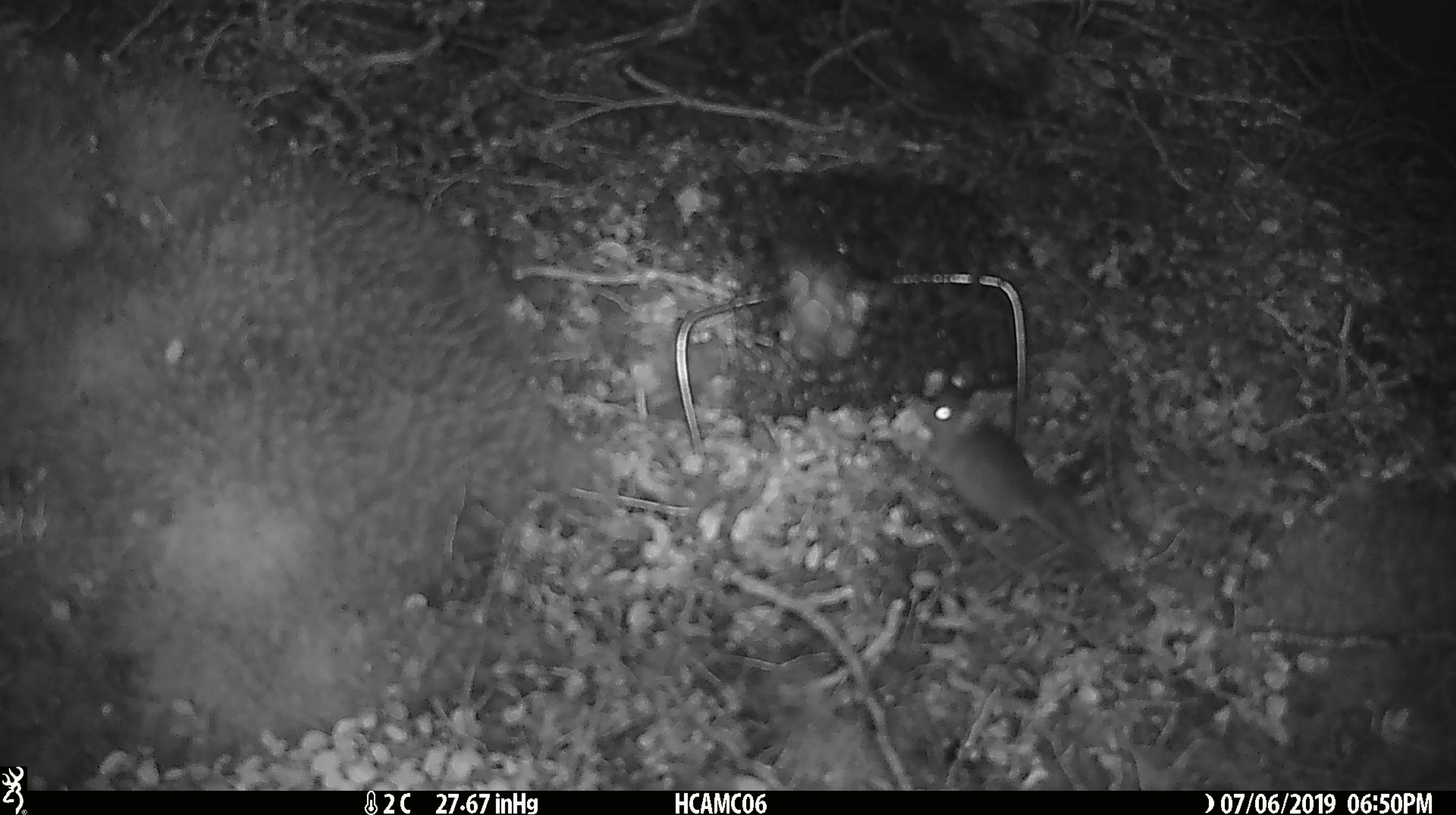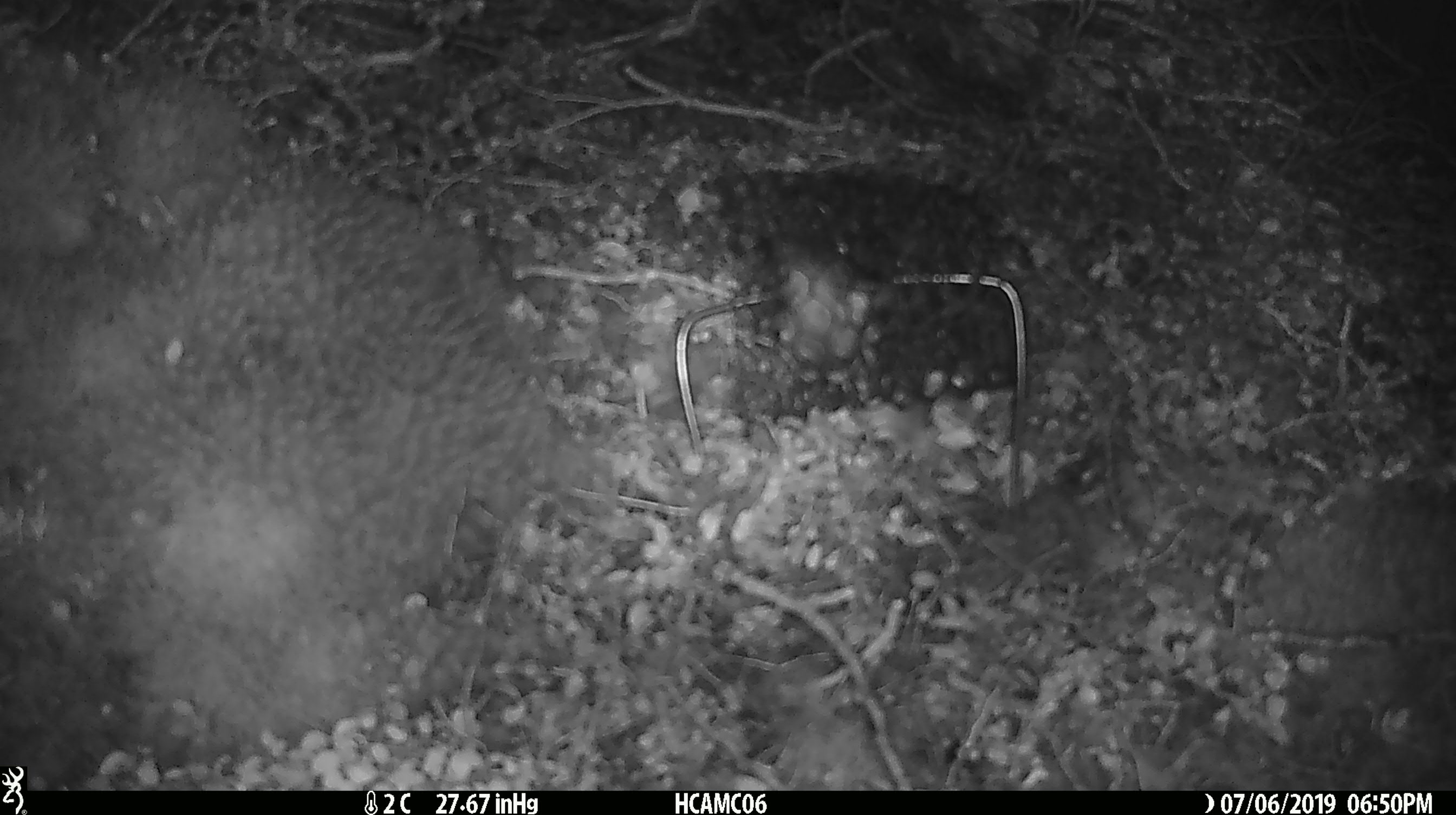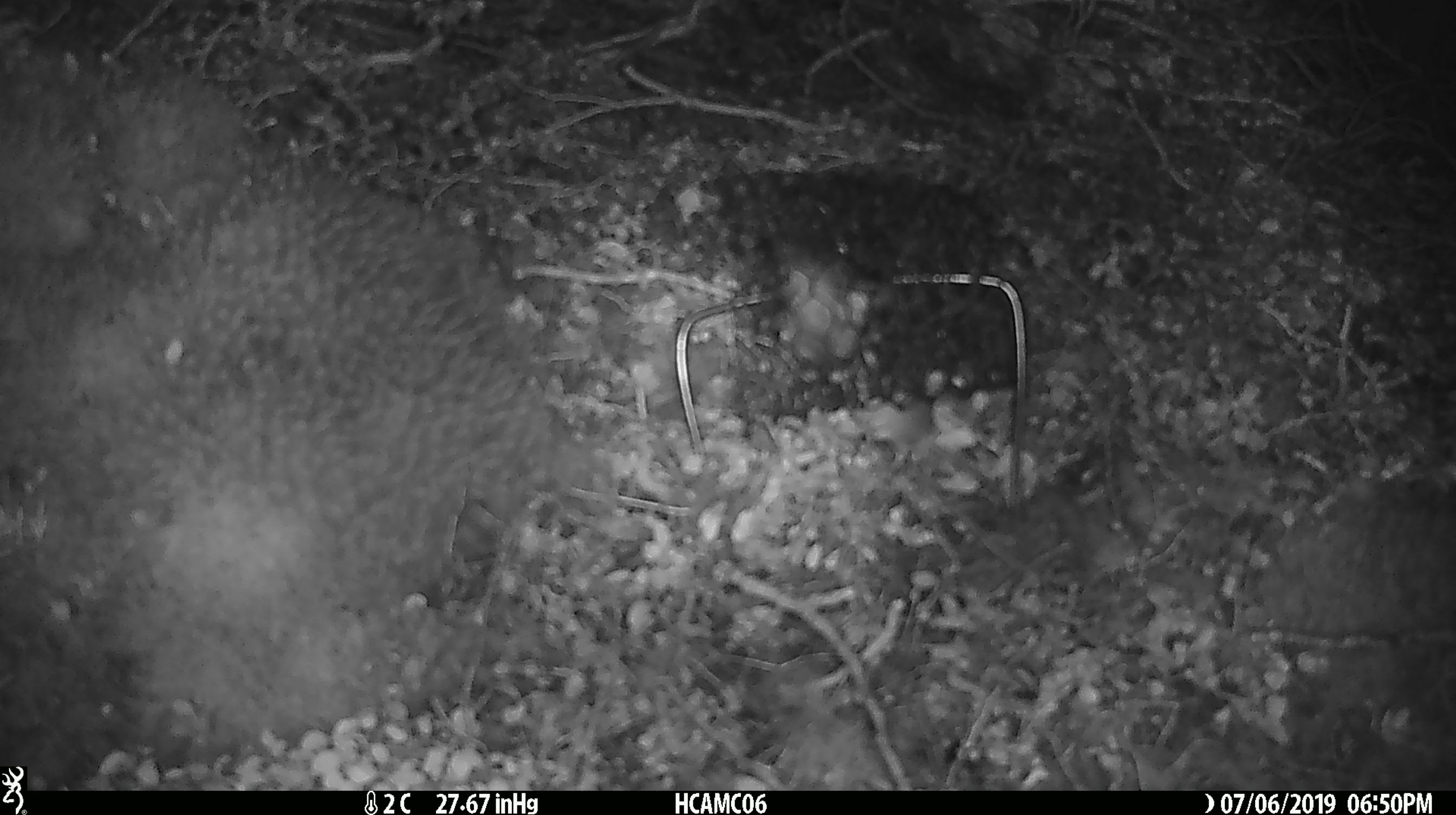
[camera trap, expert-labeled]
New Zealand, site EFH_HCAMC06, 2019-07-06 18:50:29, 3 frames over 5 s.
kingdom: Animalia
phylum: Chordata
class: Mammalia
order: Rodentia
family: Muridae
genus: Mus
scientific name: Mus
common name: mouse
Mouse (Mus).